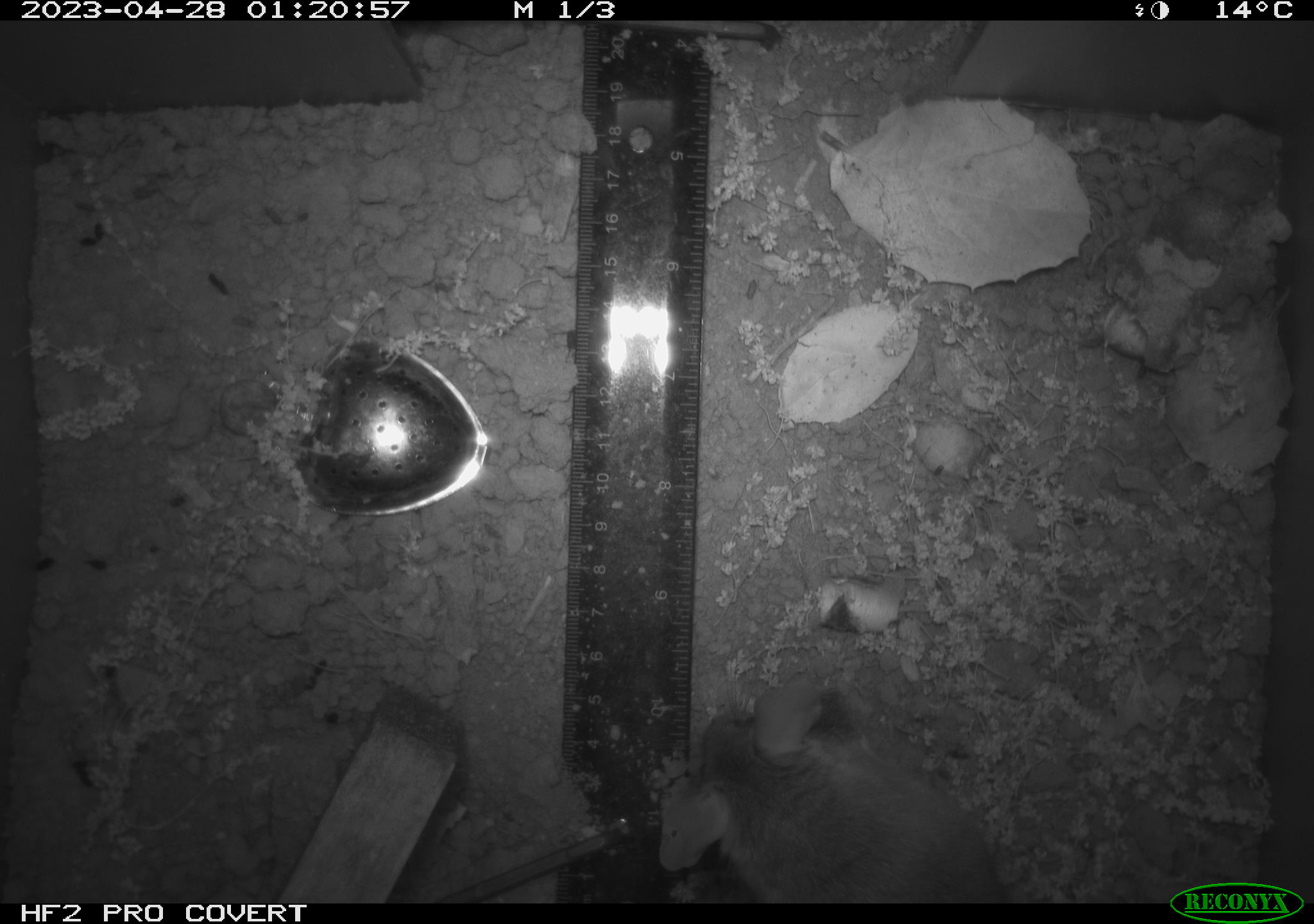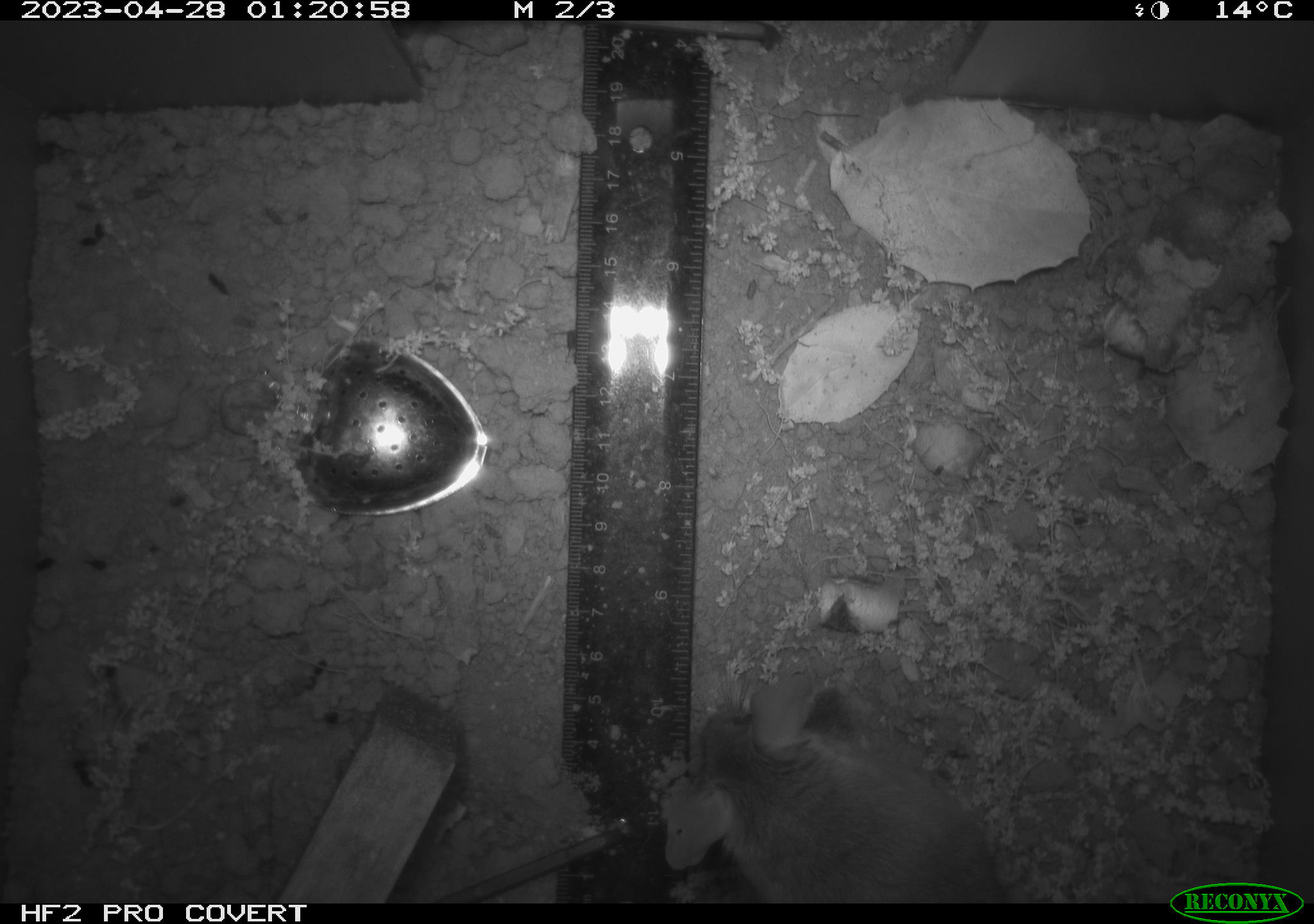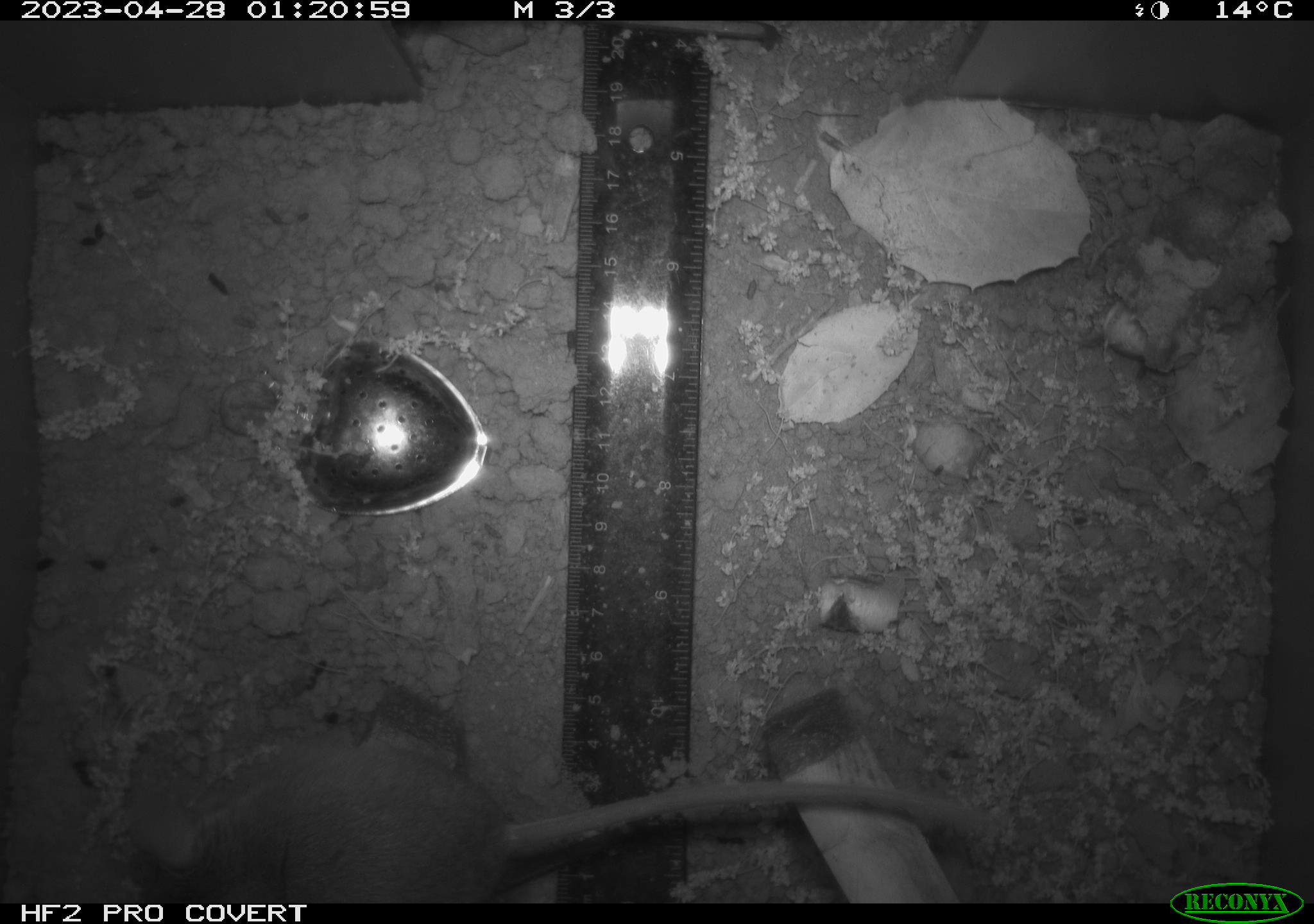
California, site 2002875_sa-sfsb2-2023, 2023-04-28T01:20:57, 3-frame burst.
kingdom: Animalia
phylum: Chordata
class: Mammalia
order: Rodentia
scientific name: Rodentia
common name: mouse species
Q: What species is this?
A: Mouse species (Rodentia).